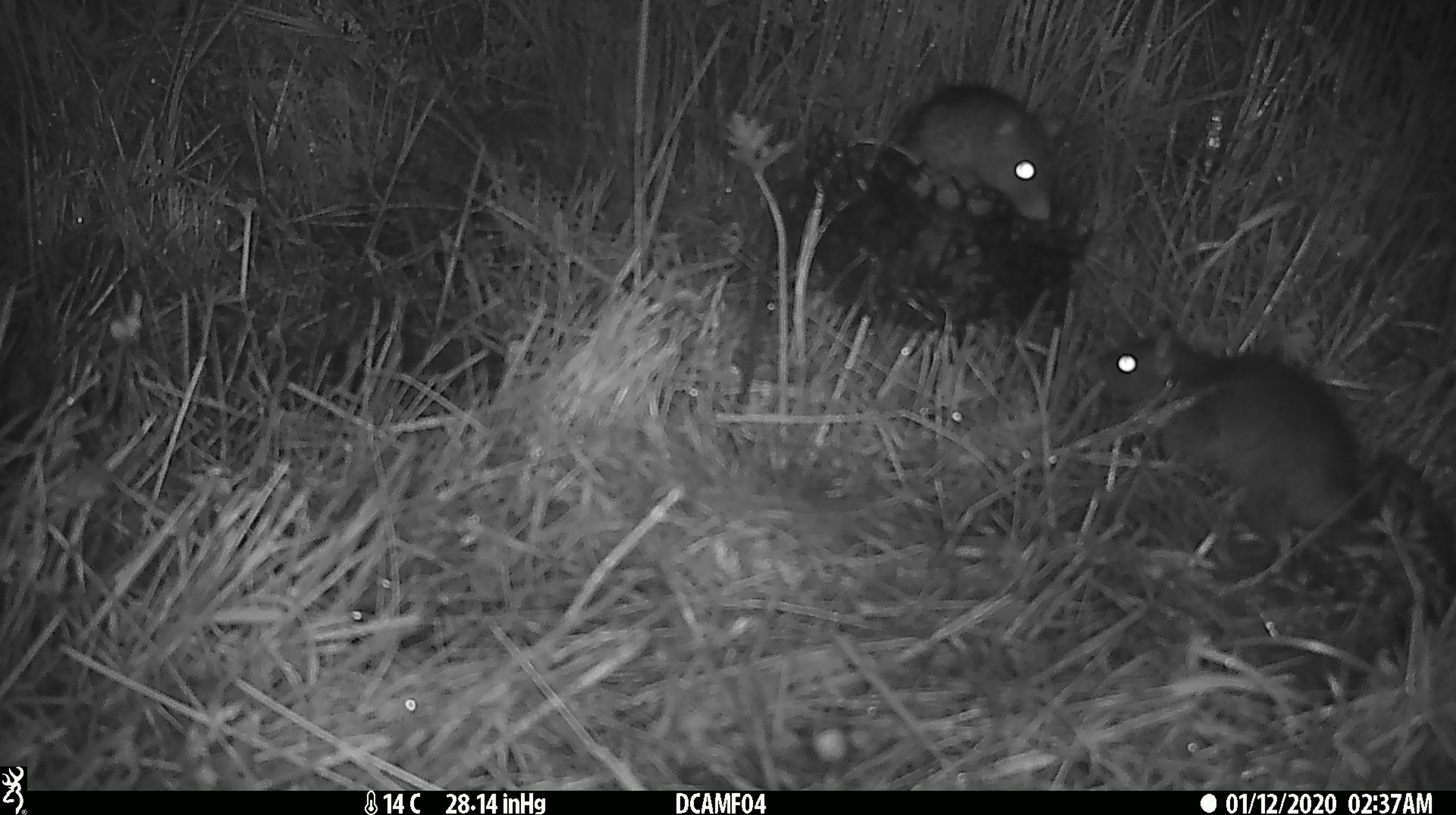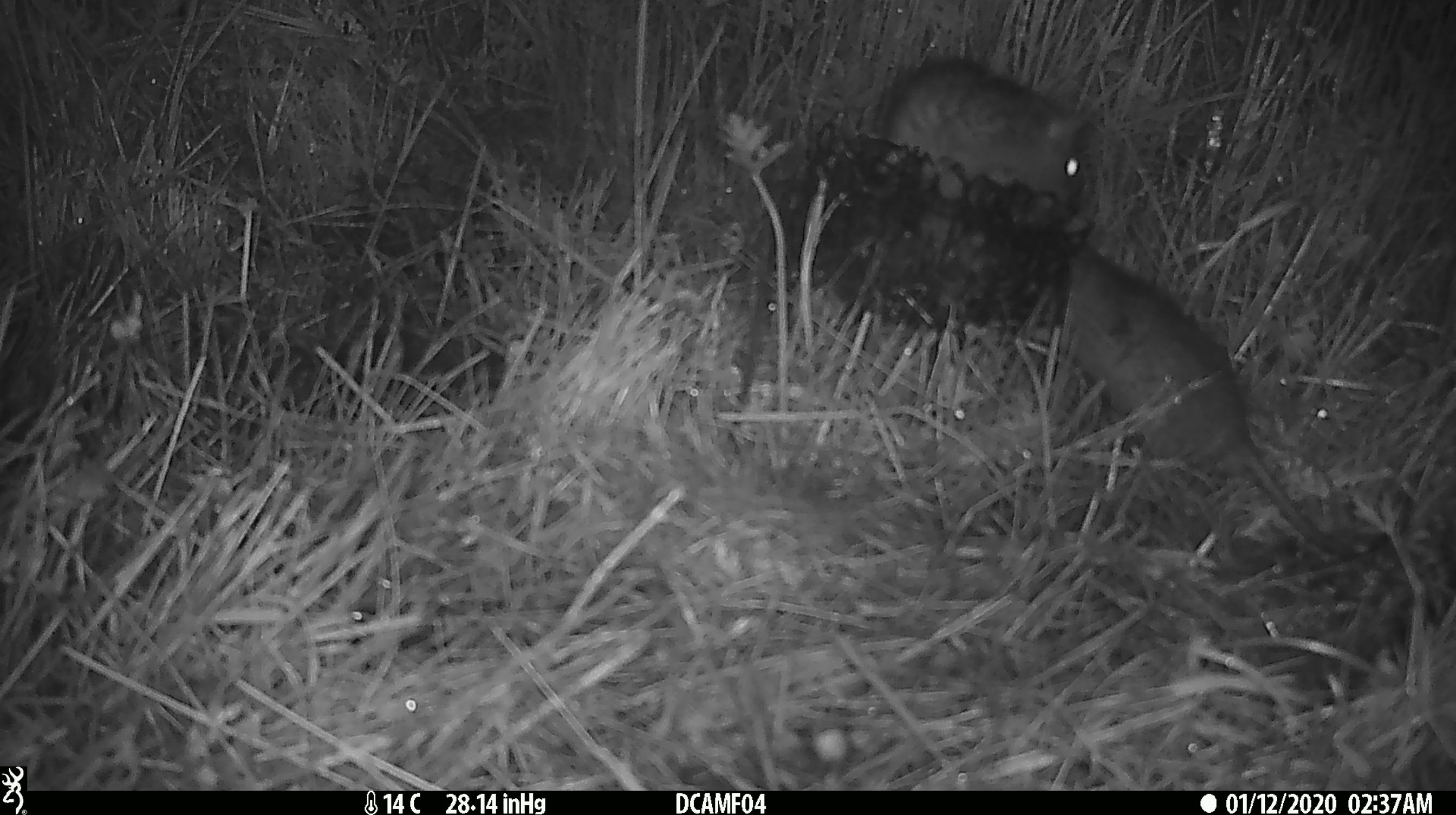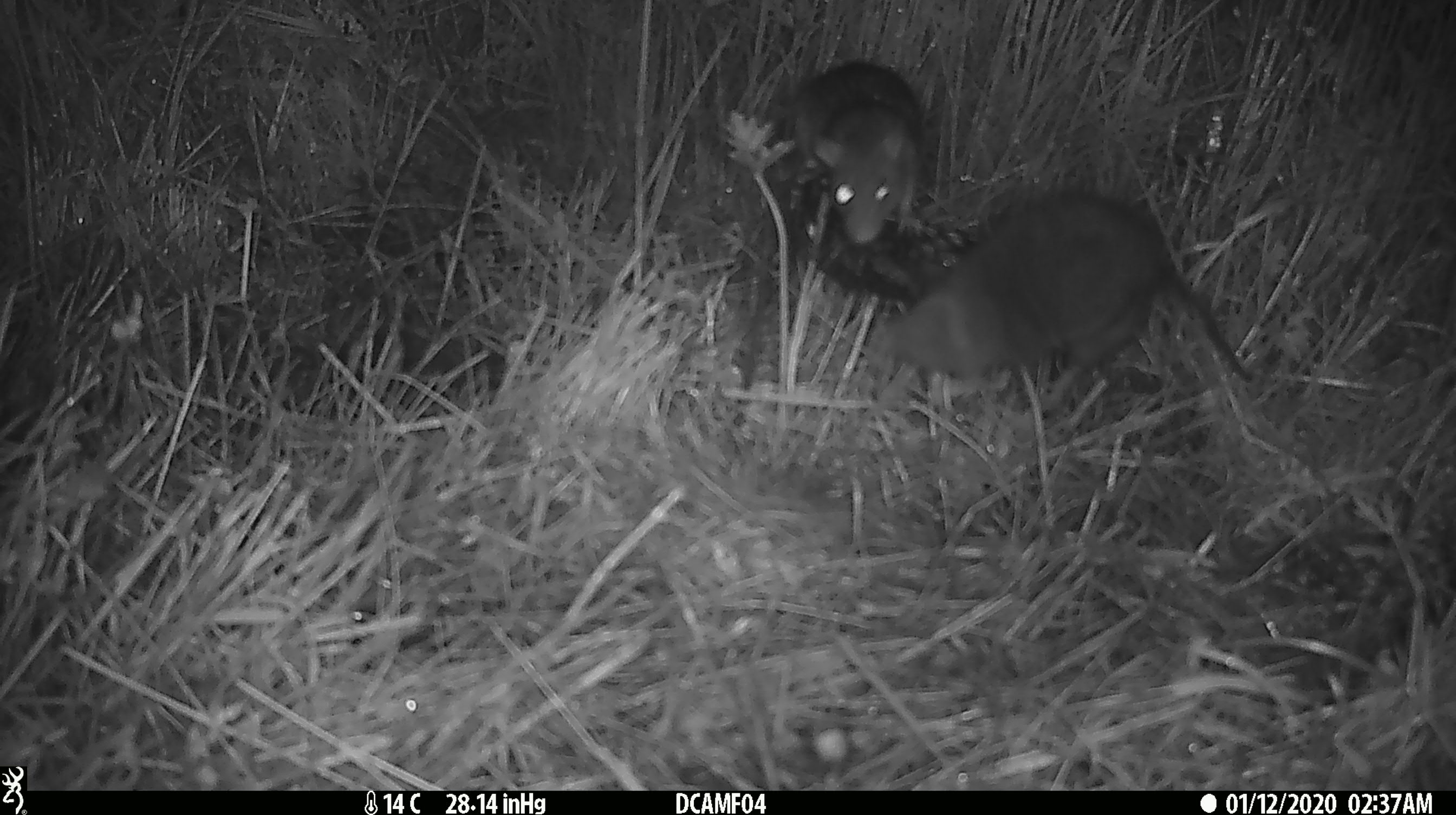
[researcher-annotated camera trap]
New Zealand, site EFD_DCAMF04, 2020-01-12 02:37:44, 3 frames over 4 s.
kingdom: Animalia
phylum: Chordata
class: Mammalia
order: Rodentia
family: Muridae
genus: Rattus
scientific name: Rattus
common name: rat